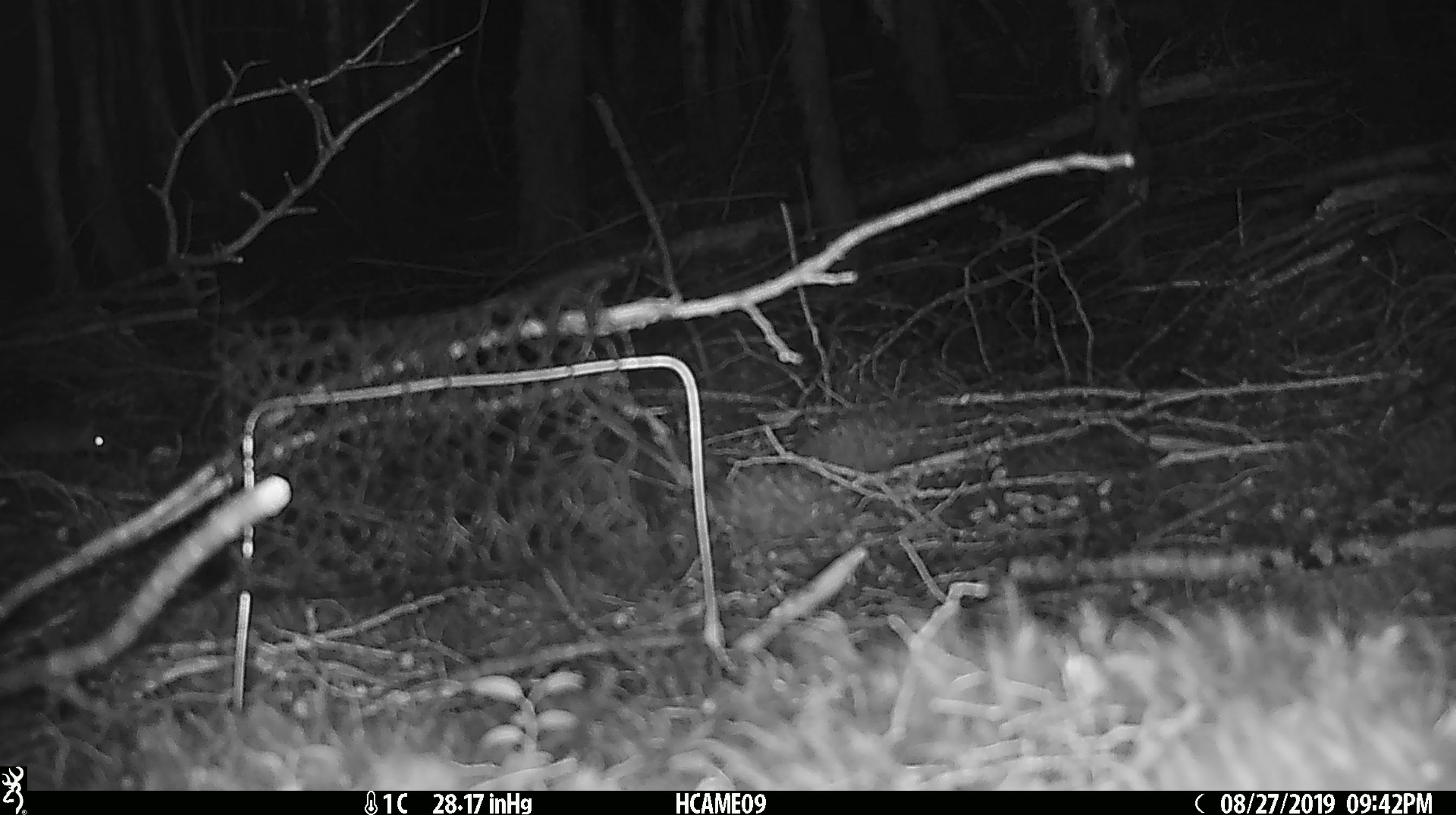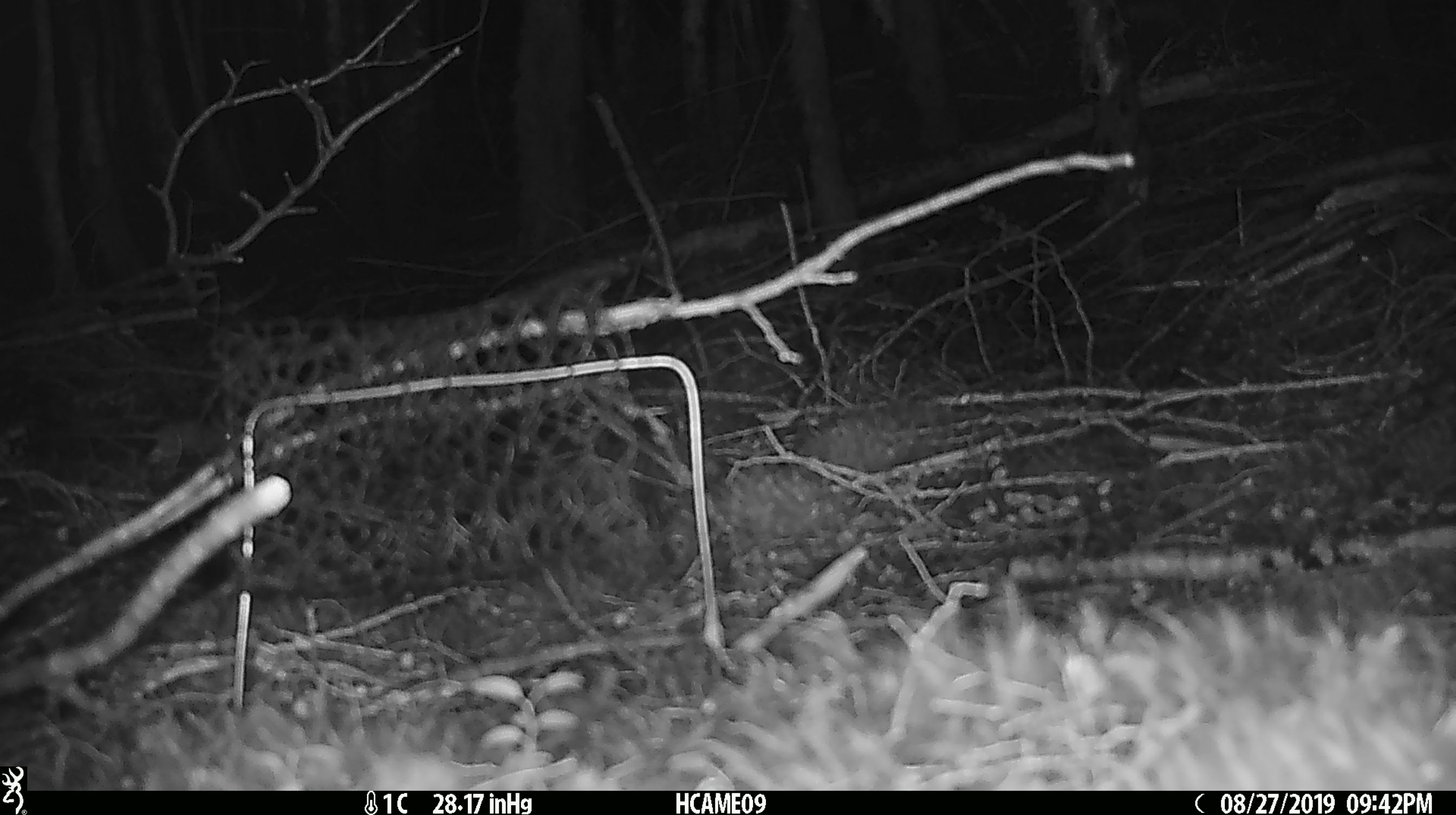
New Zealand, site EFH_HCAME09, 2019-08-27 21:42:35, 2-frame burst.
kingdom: Animalia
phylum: Chordata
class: Mammalia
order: Rodentia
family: Muridae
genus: Mus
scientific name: Mus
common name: mouse